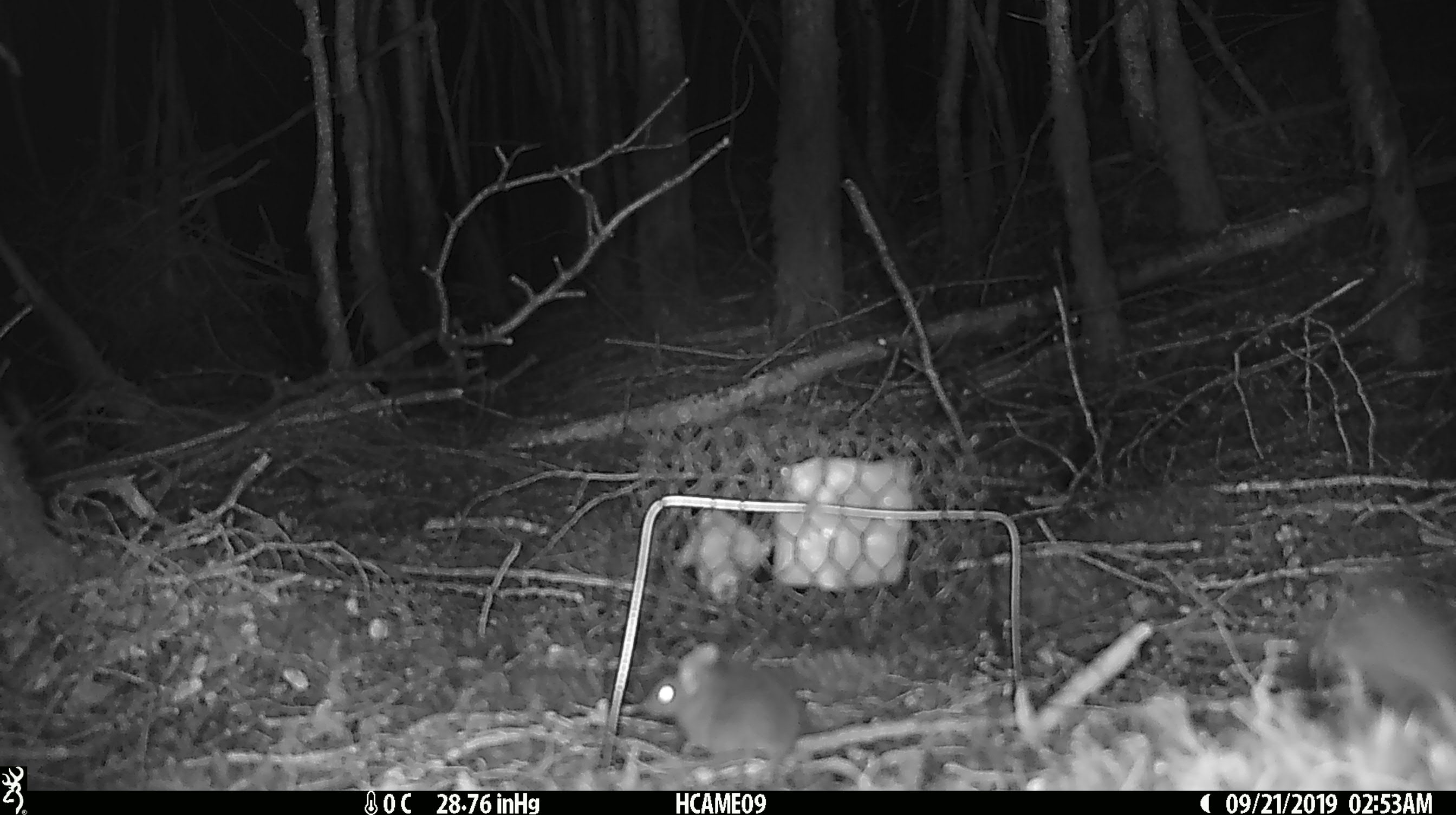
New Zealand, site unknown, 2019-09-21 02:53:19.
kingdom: Animalia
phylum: Chordata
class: Mammalia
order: Rodentia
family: Muridae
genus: Mus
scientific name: Mus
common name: mouse